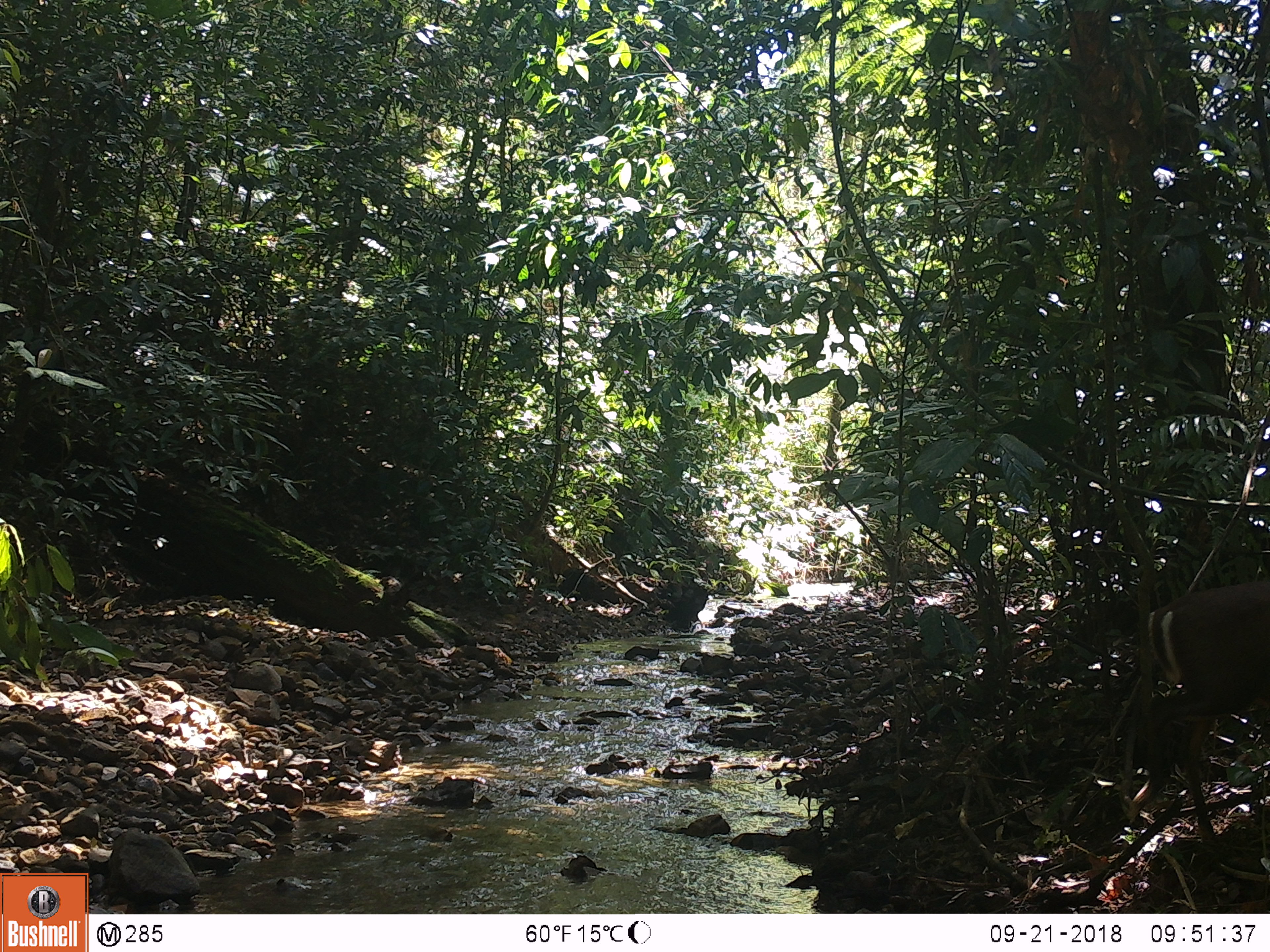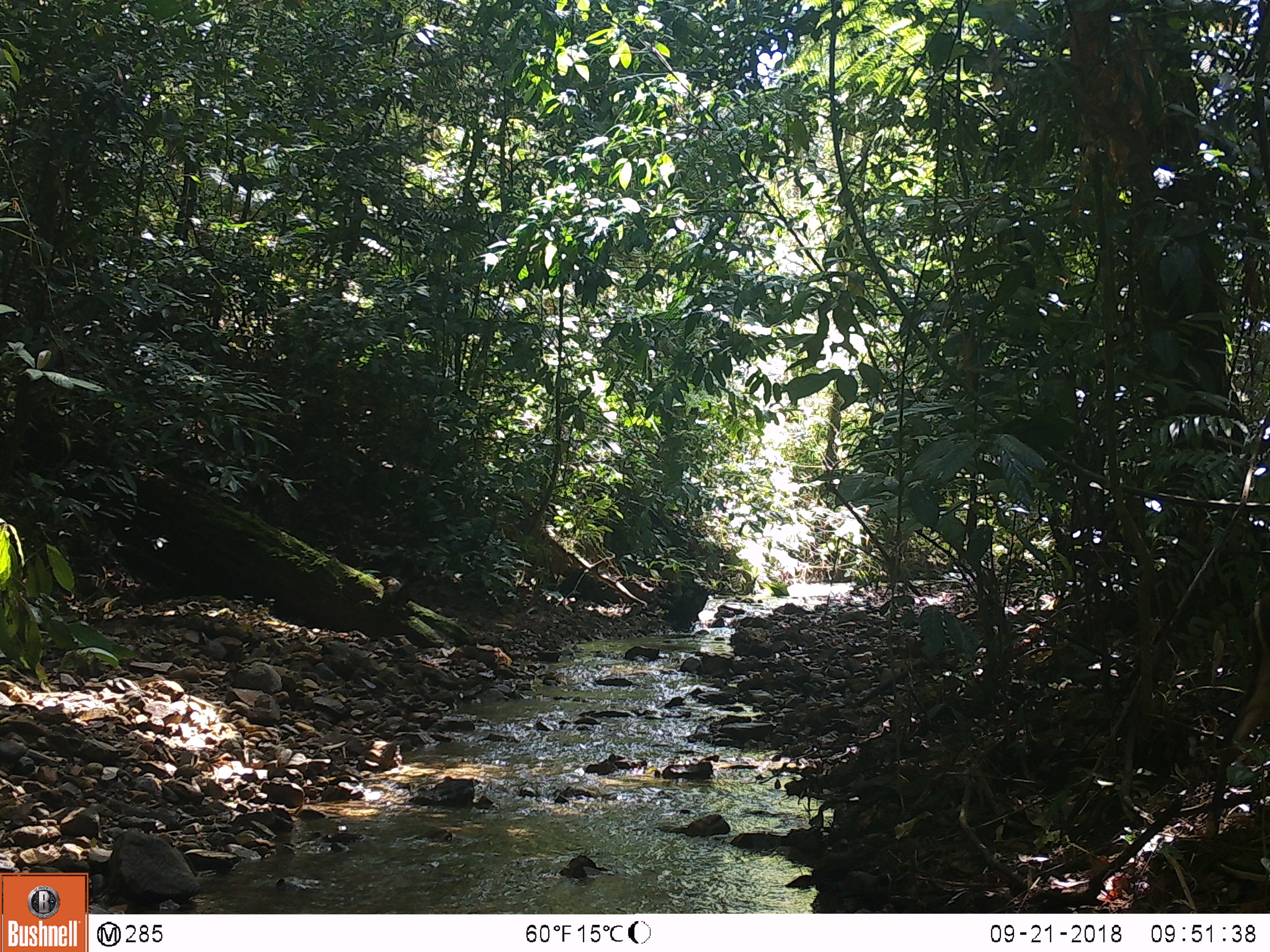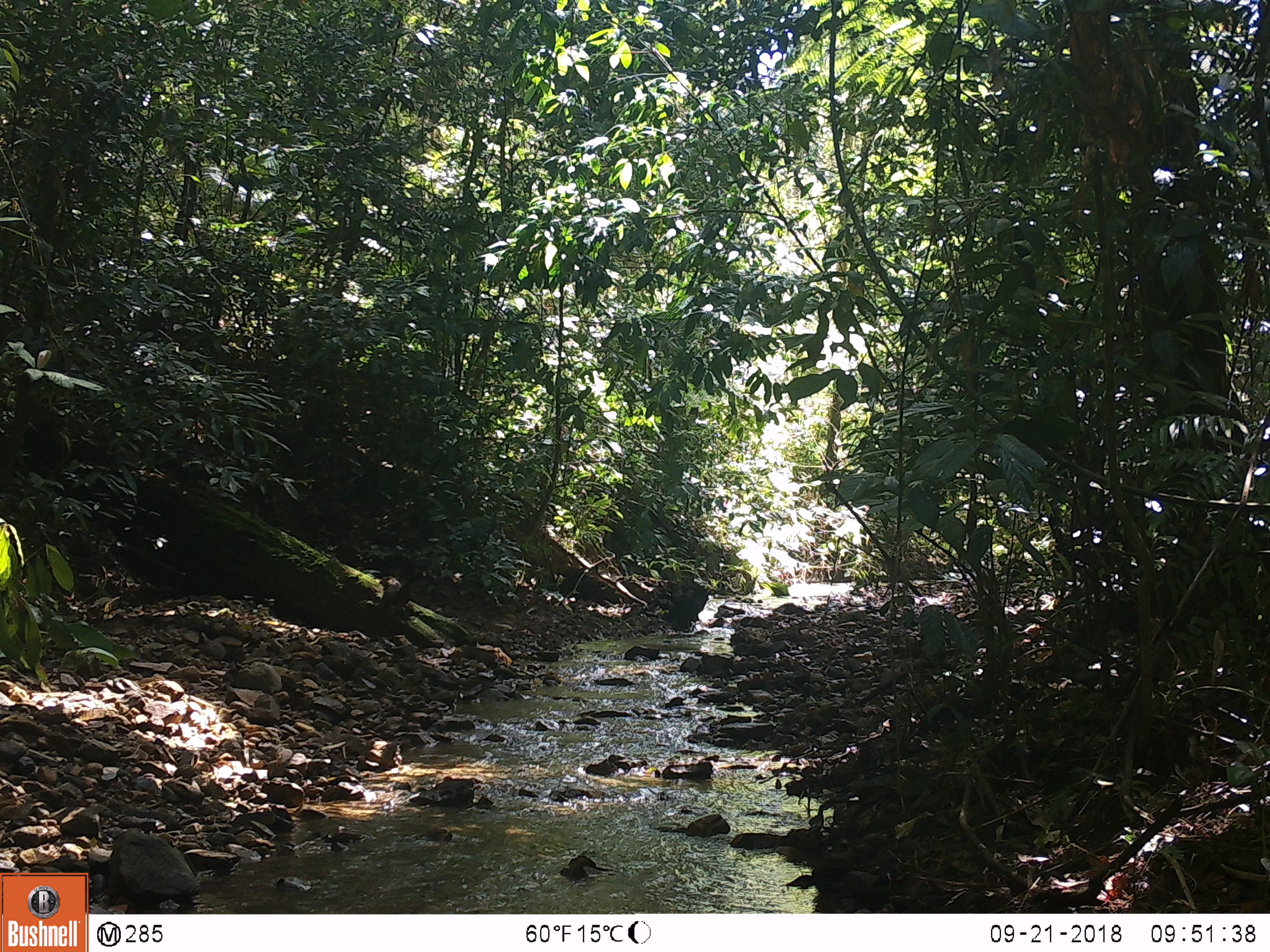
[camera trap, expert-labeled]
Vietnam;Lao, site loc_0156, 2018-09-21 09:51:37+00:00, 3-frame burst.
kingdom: Animalia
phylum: Chordata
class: Mammalia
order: Artiodactyla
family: Cervidae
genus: Muntiacus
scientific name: Muntiacus rooseveltorum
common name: roosevelt's muntjac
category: roosevelts muntjac group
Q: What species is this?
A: Roosevelts muntjac group (roosevelt's muntjac) (Muntiacus rooseveltorum).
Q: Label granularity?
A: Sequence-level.